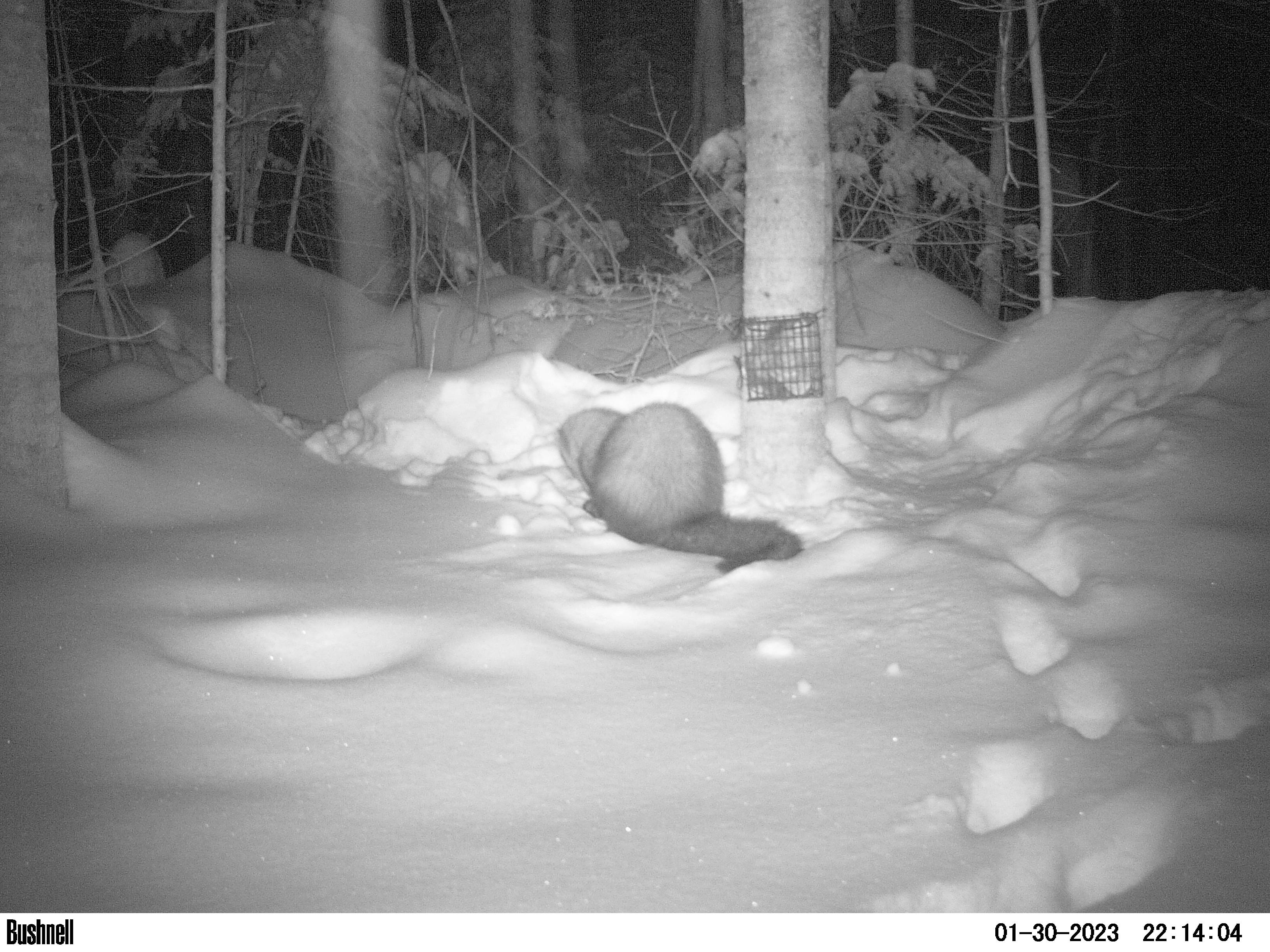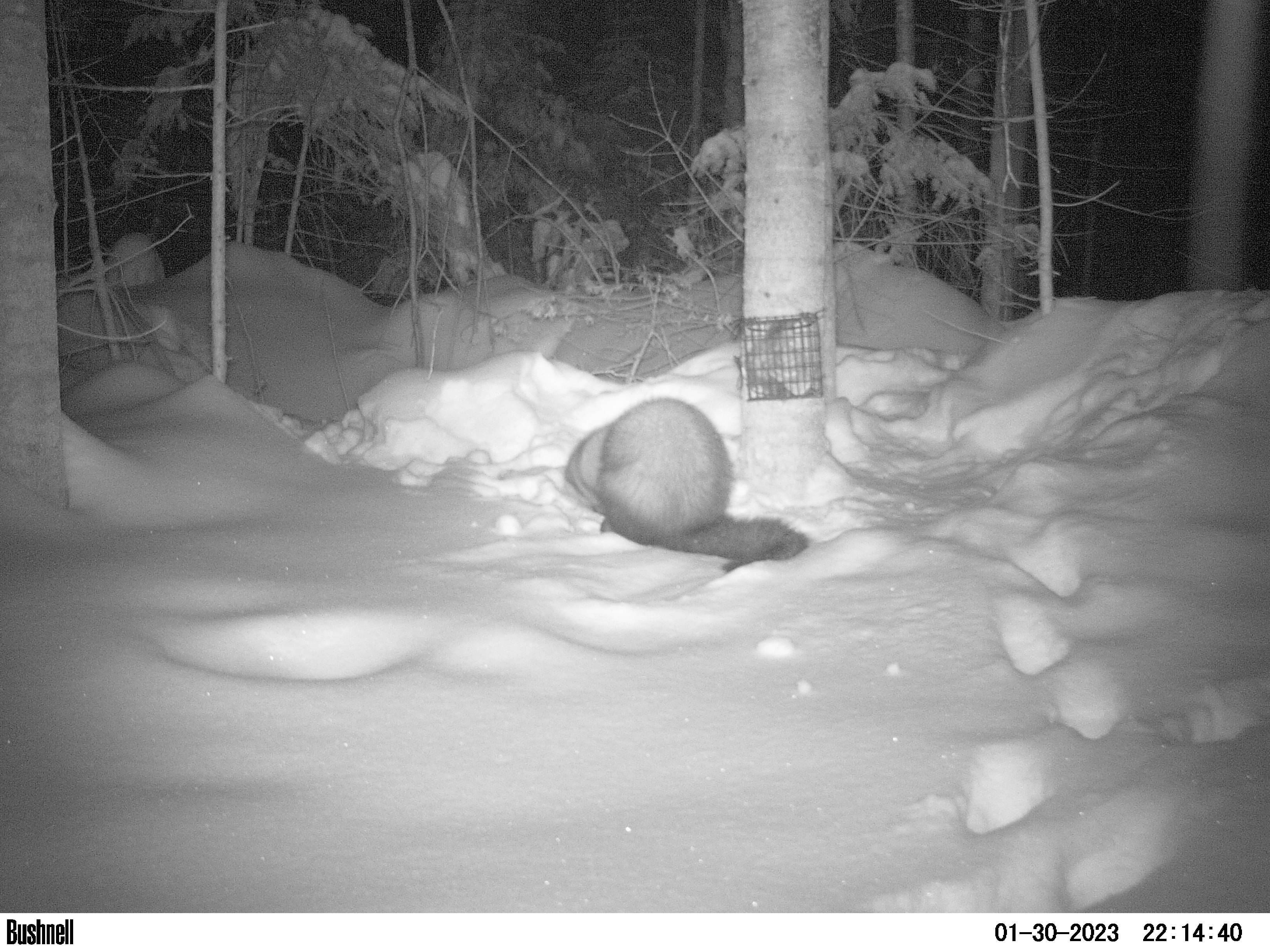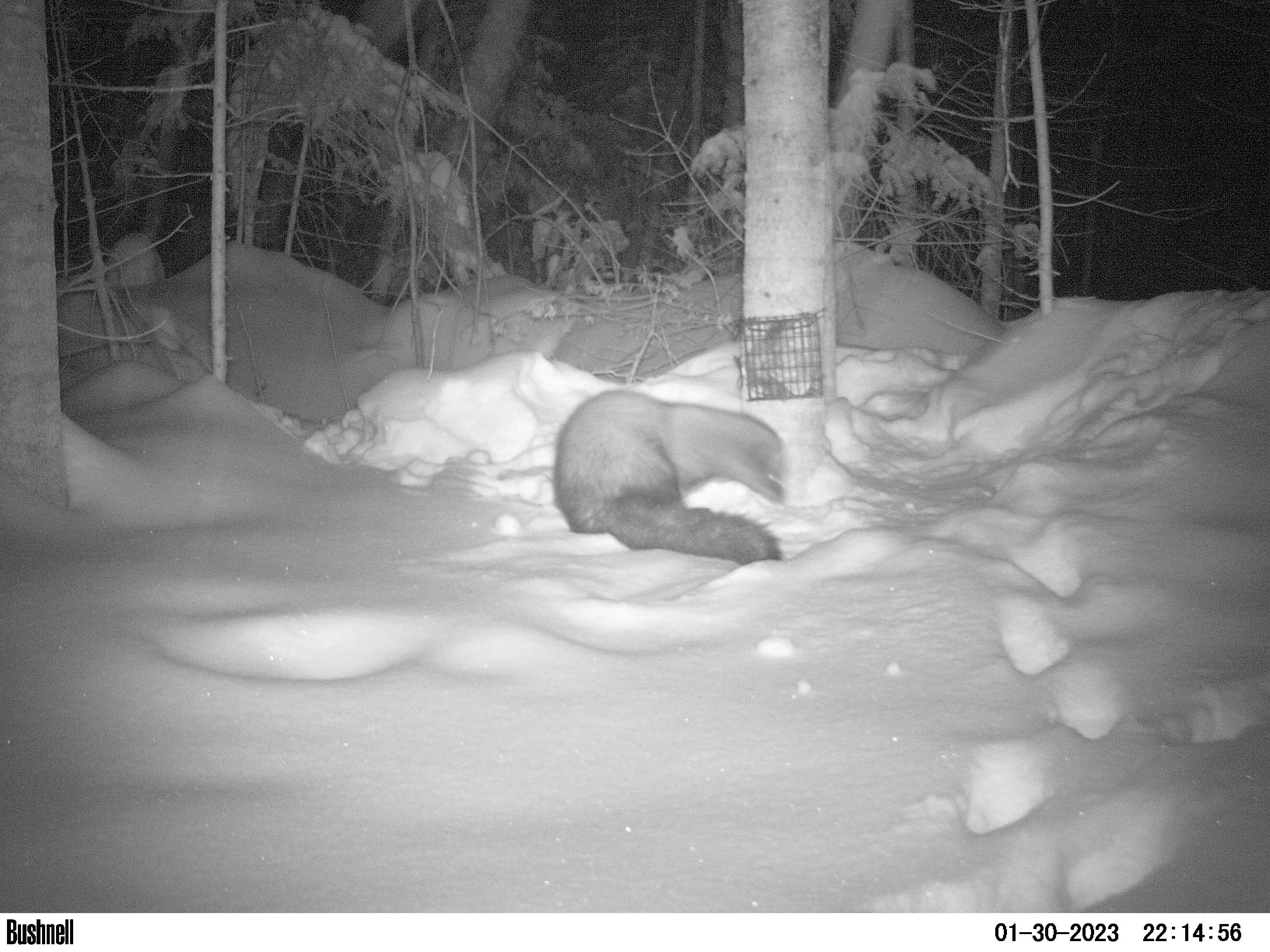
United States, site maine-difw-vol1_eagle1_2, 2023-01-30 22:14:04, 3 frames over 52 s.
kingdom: Animalia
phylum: Chordata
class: Mammalia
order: Carnivora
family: Mustelidae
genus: Pekania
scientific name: Pekania pennanti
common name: fisher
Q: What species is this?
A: Fisher (Pekania pennanti).